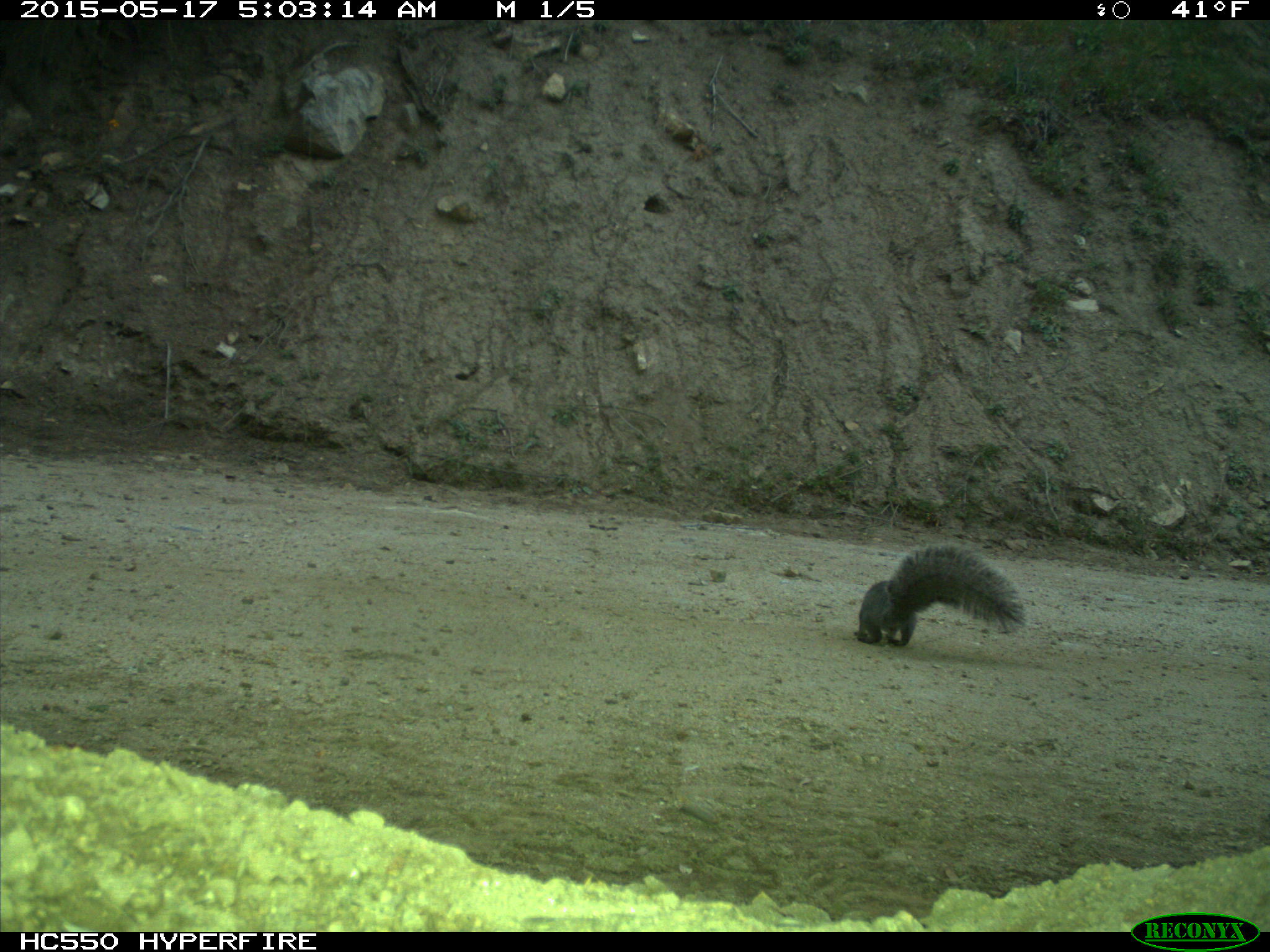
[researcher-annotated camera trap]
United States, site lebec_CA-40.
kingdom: Animalia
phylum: Chordata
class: Mammalia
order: Rodentia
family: Sciuridae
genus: Sciurus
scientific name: Sciurus carolinensis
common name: eastern gray squirrel